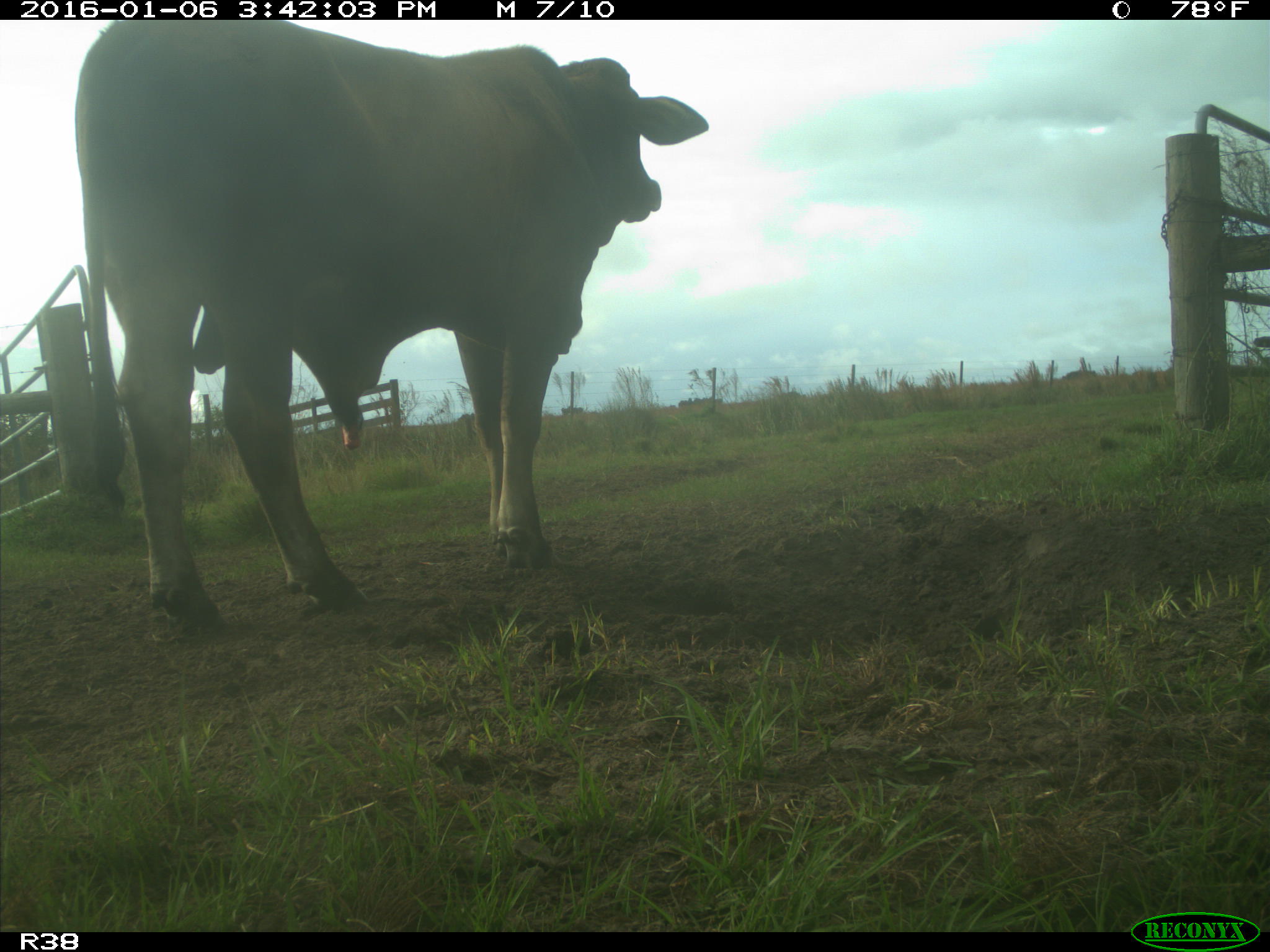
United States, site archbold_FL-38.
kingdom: Animalia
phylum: Chordata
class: Mammalia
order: Artiodactyla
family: Bovidae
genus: Bos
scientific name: Bos taurus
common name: domestic cow